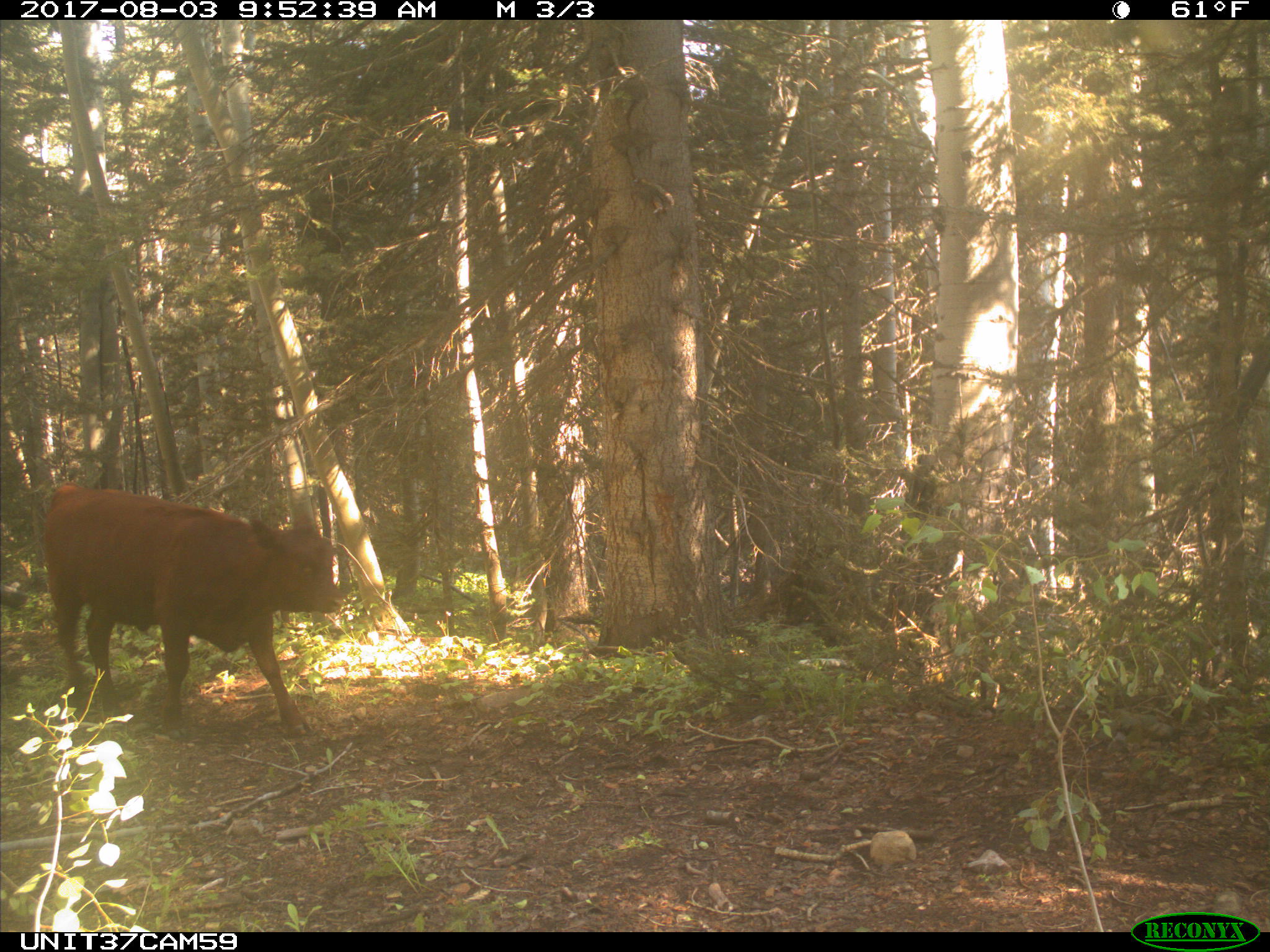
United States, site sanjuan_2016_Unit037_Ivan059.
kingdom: Animalia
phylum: Chordata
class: Mammalia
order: Artiodactyla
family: Bovidae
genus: Bos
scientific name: Bos taurus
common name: domestic cow